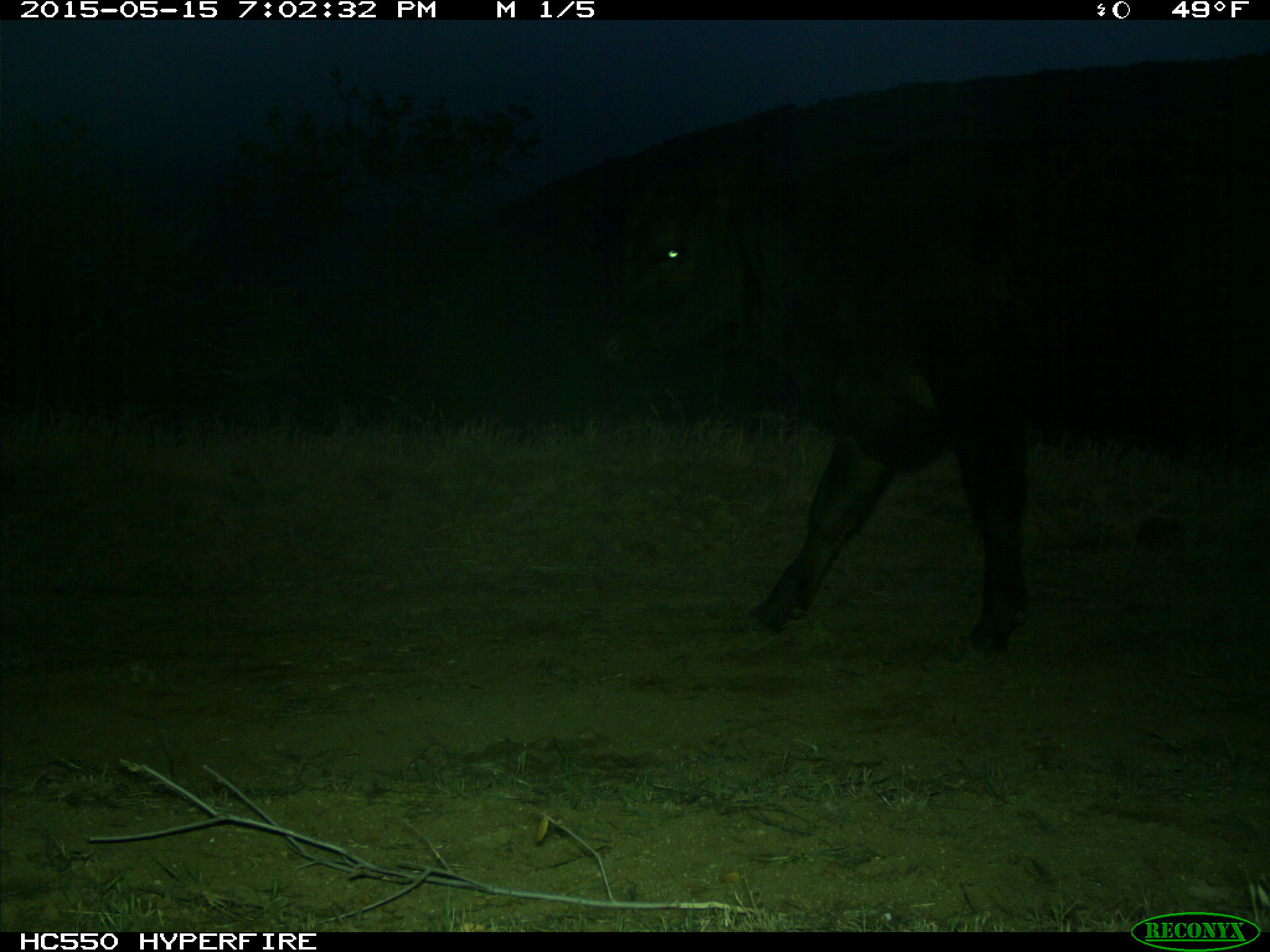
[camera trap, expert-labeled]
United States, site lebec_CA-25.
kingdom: Animalia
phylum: Chordata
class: Mammalia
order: Artiodactyla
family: Bovidae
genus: Bos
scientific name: Bos taurus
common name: domestic cow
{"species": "Bos taurus (domestic cow)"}